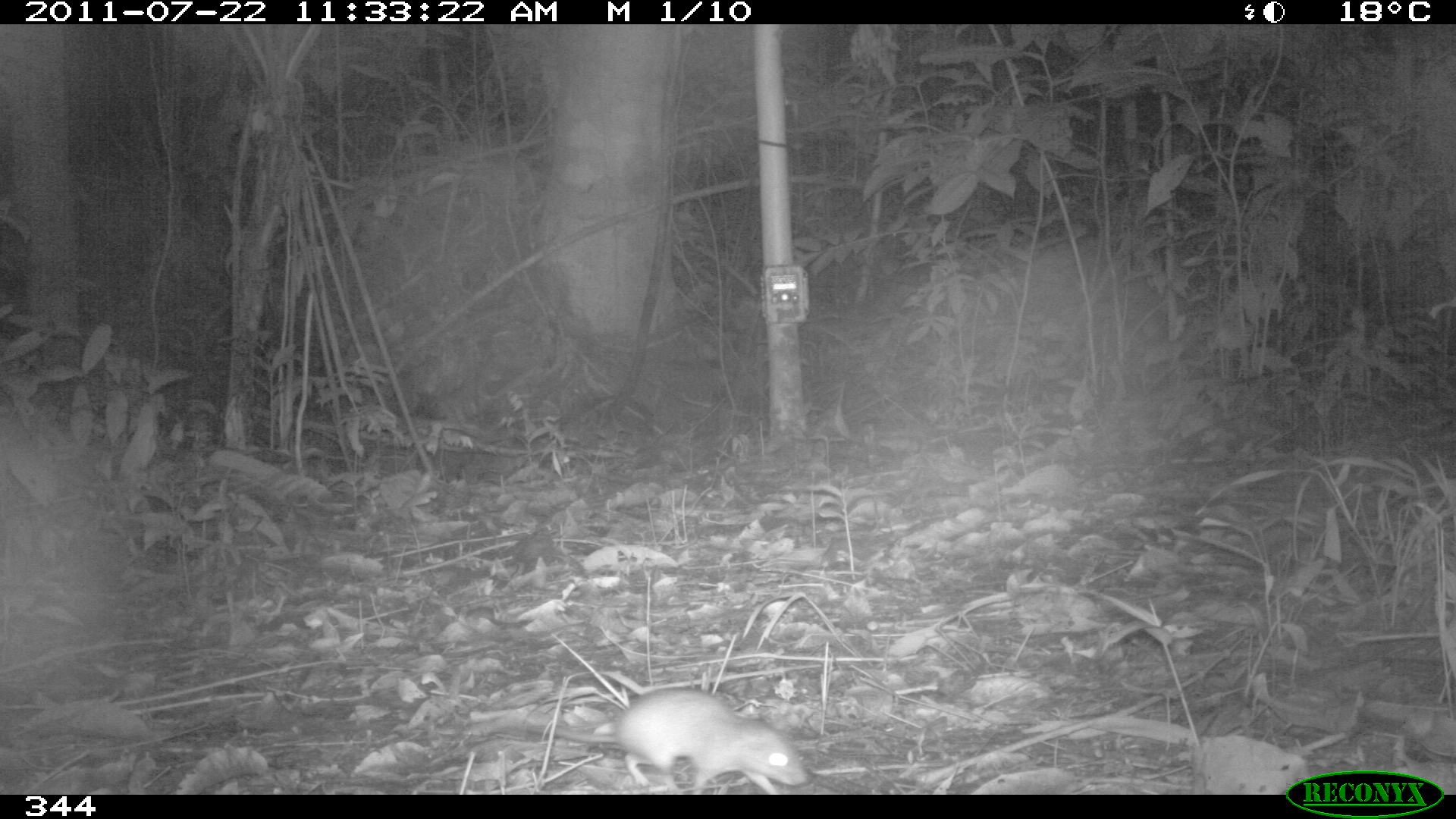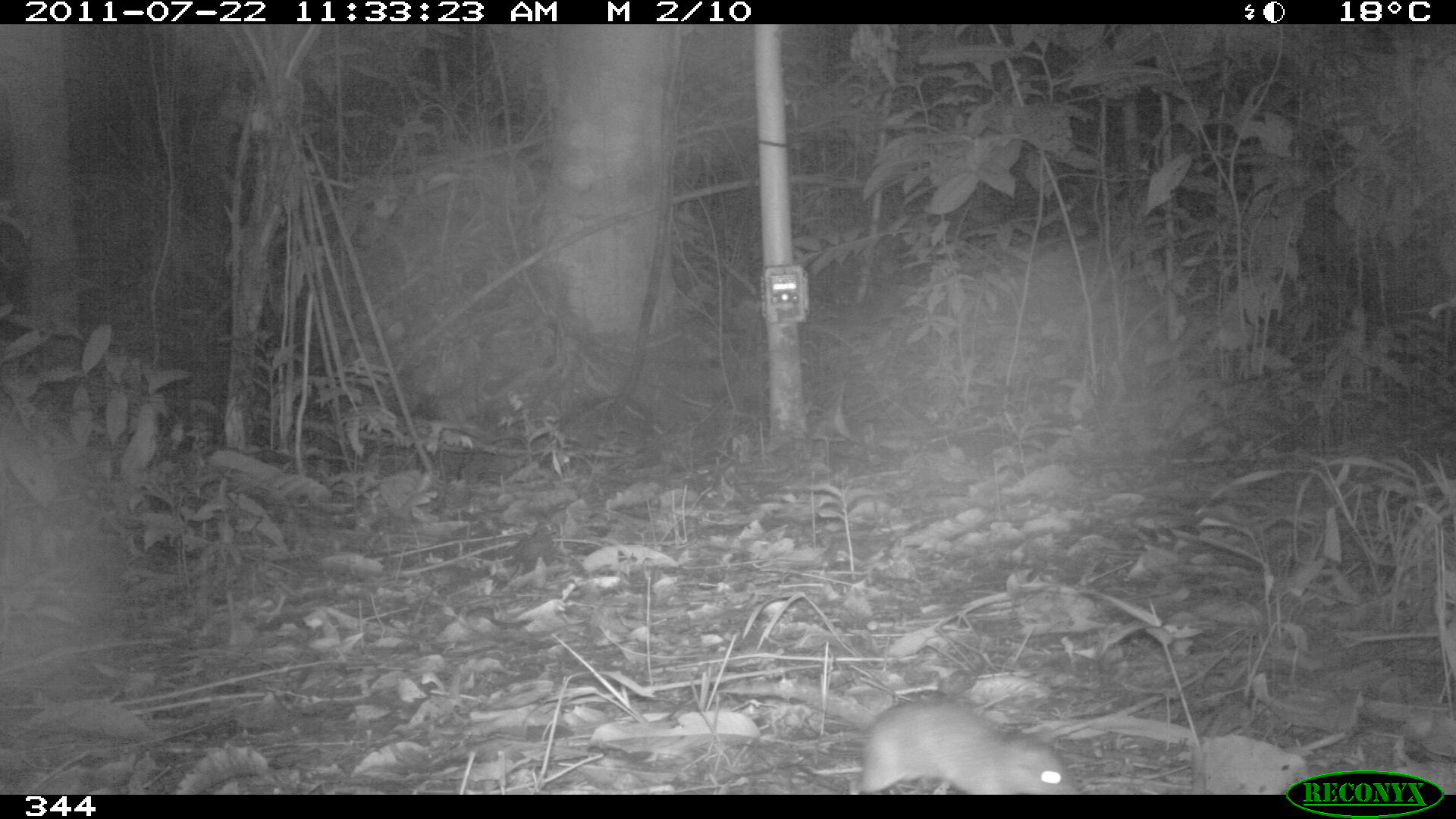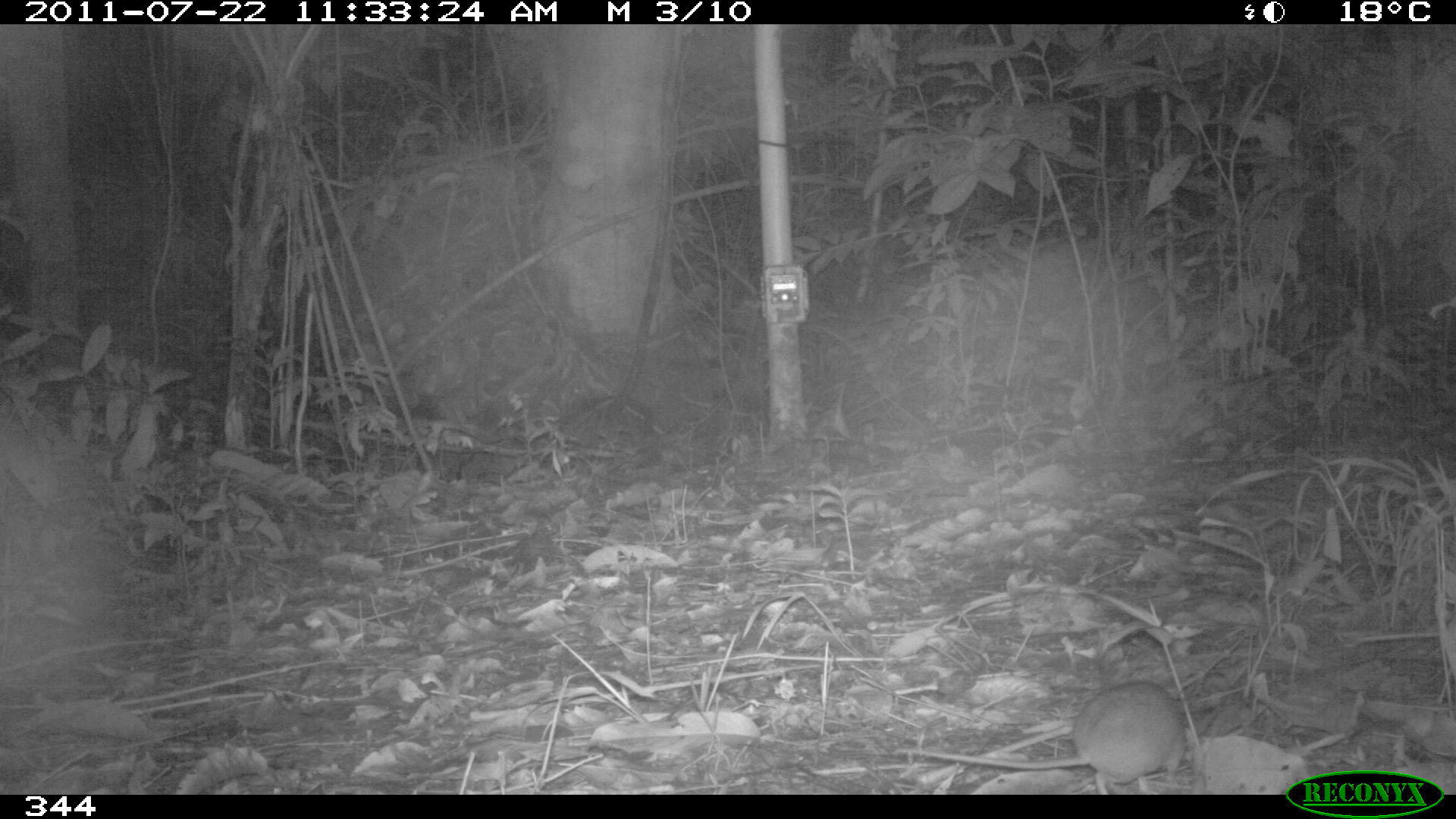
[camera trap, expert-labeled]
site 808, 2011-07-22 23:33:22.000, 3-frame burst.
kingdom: Animalia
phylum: Chordata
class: Mammalia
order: Rodentia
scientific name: Rodentia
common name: rodents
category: unknown rodent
Unknown rodent (rodents) (Rodentia).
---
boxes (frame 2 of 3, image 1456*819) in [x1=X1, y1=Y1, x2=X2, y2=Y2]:
unknown rodent: [x1=724, y1=682, x2=1076, y2=794]